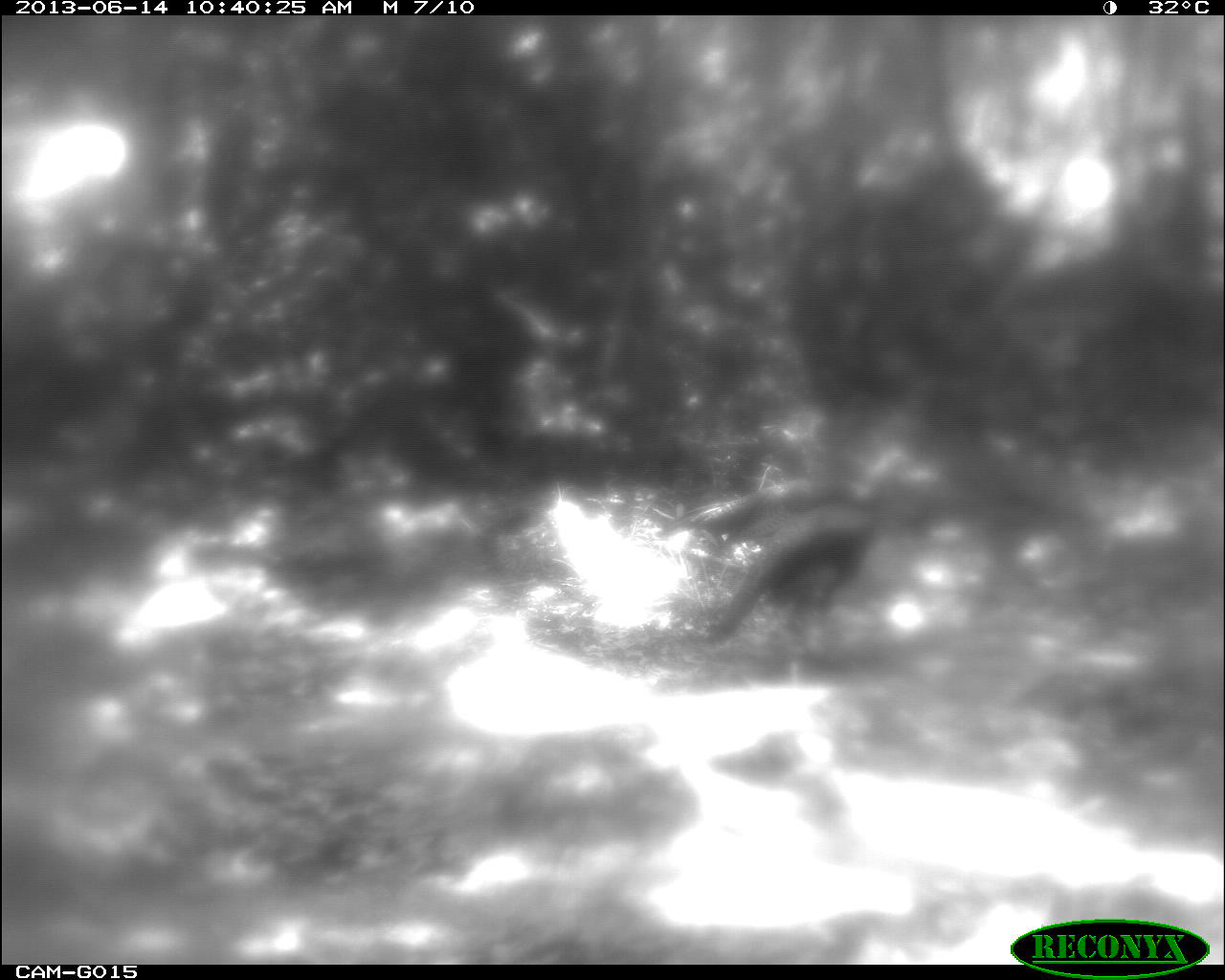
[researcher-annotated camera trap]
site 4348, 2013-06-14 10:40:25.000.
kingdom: Animalia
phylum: Chordata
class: Aves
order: Galliformes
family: Phasianidae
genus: Meleagris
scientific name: Meleagris ocellata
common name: ocellated turkey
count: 2